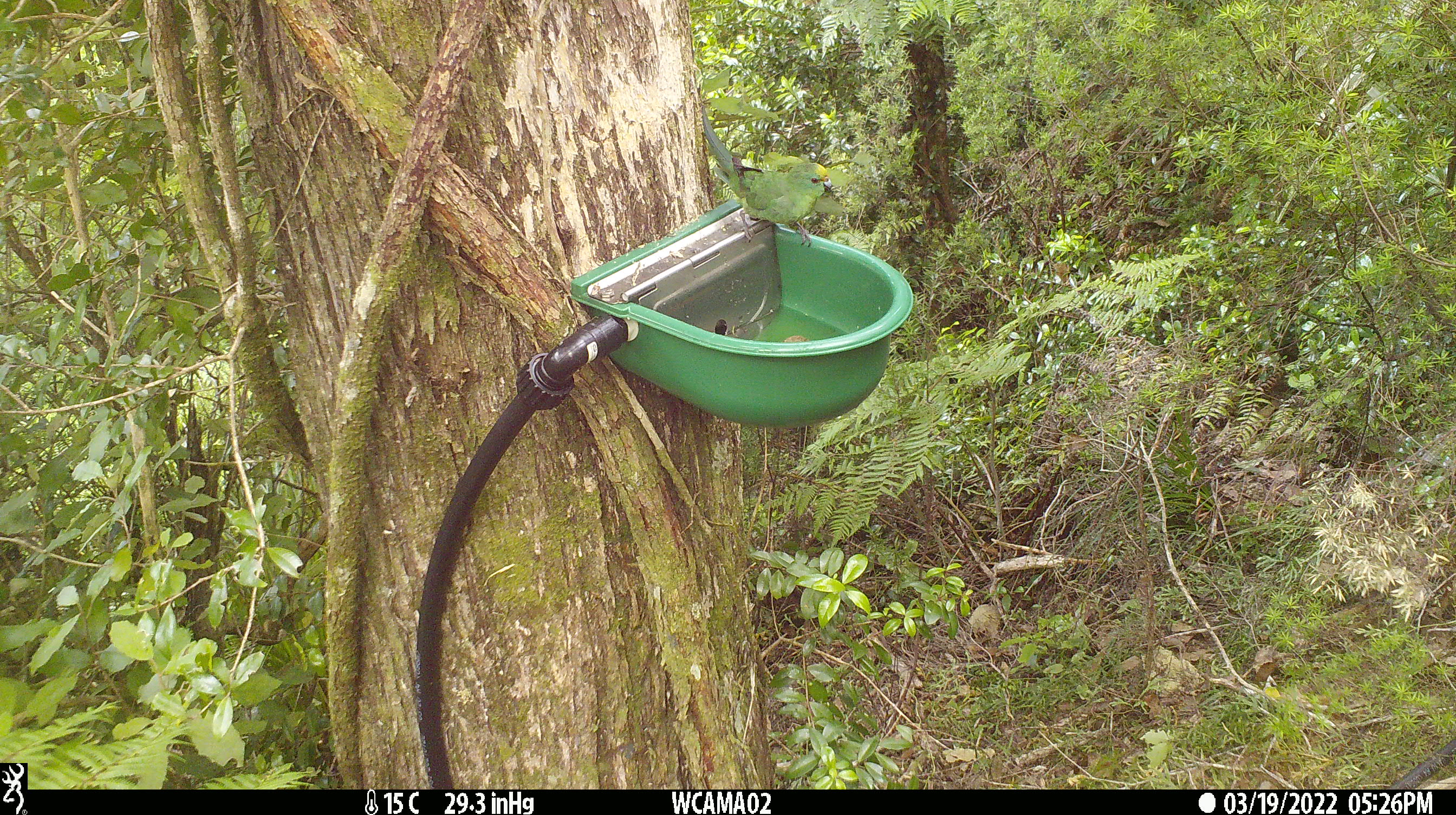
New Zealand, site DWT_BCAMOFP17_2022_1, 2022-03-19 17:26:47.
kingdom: Animalia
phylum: Chordata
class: Aves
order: Psittaciformes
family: Psittaculidae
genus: Cyanoramphus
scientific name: Cyanoramphus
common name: parakeet